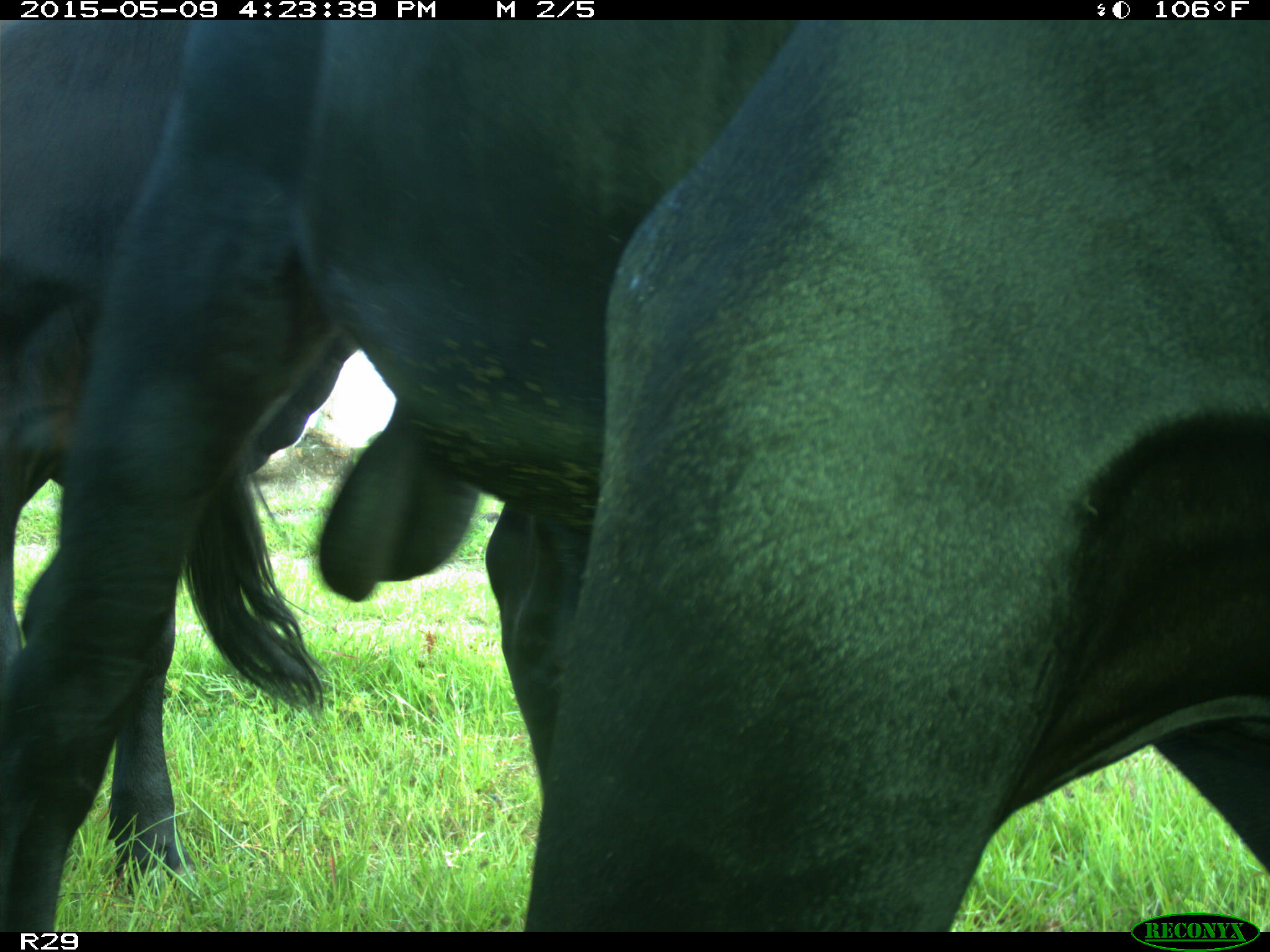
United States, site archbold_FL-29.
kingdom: Animalia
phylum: Chordata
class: Mammalia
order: Artiodactyla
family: Bovidae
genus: Bos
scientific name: Bos taurus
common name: domestic cow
Bos taurus (domestic cow).